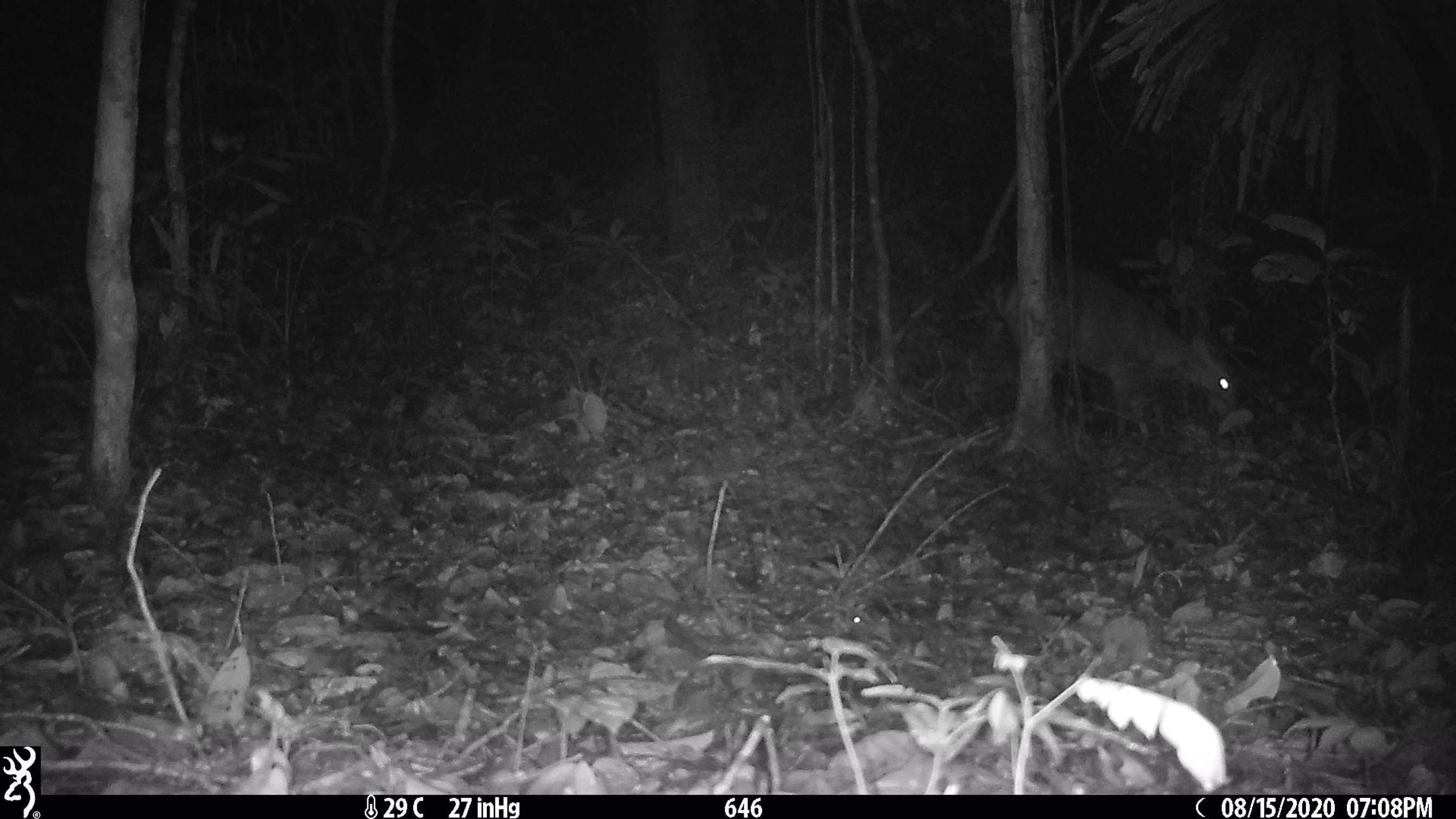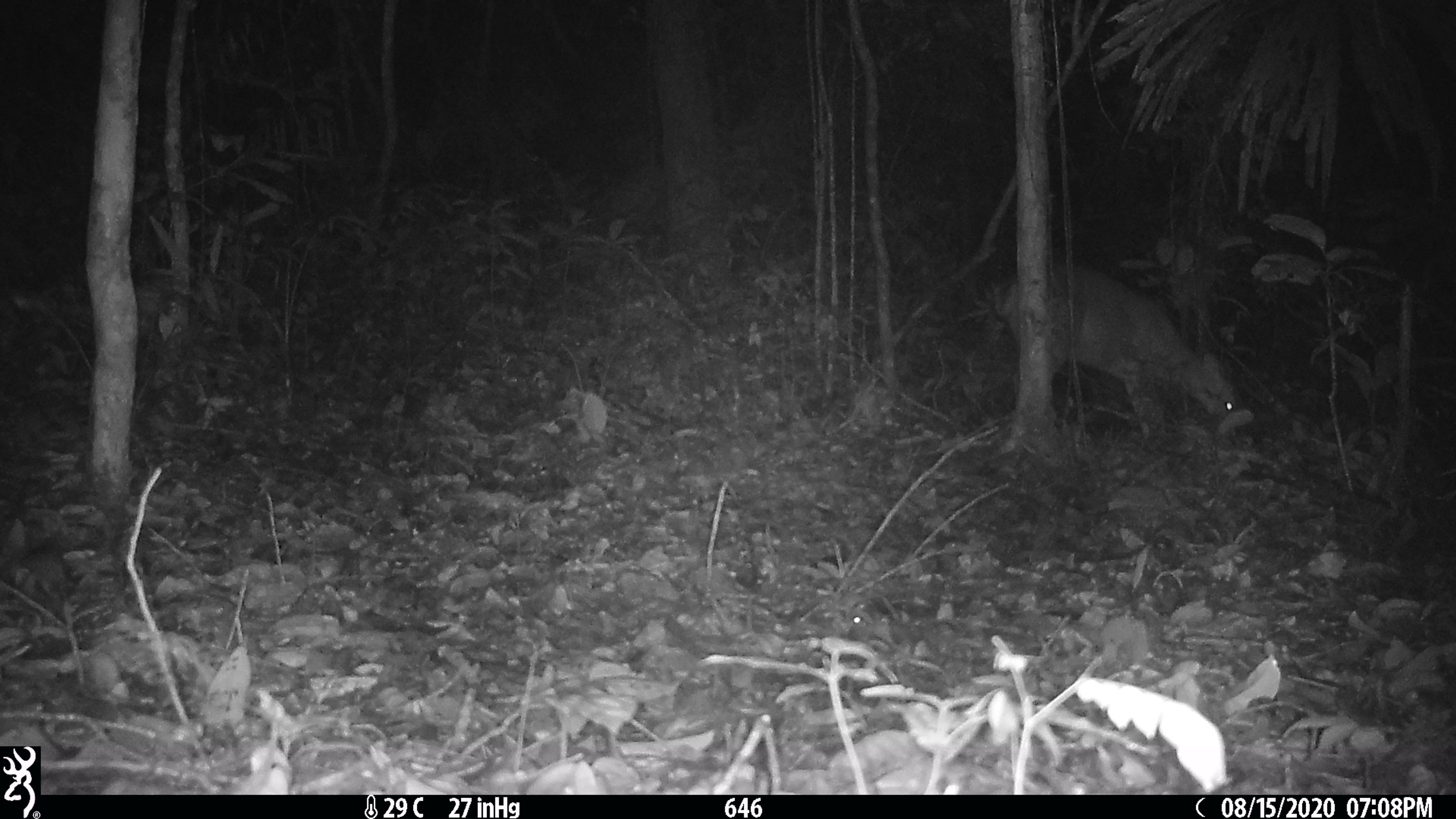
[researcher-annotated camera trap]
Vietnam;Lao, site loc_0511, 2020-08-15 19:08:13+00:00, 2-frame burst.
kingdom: Animalia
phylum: Chordata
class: Mammalia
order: Artiodactyla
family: Cervidae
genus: Muntiacus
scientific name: Muntiacus vuquangensis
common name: large-antlered muntjac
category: large antlered muntjac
Large antlered muntjac (large-antlered muntjac) (Muntiacus vuquangensis). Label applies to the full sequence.